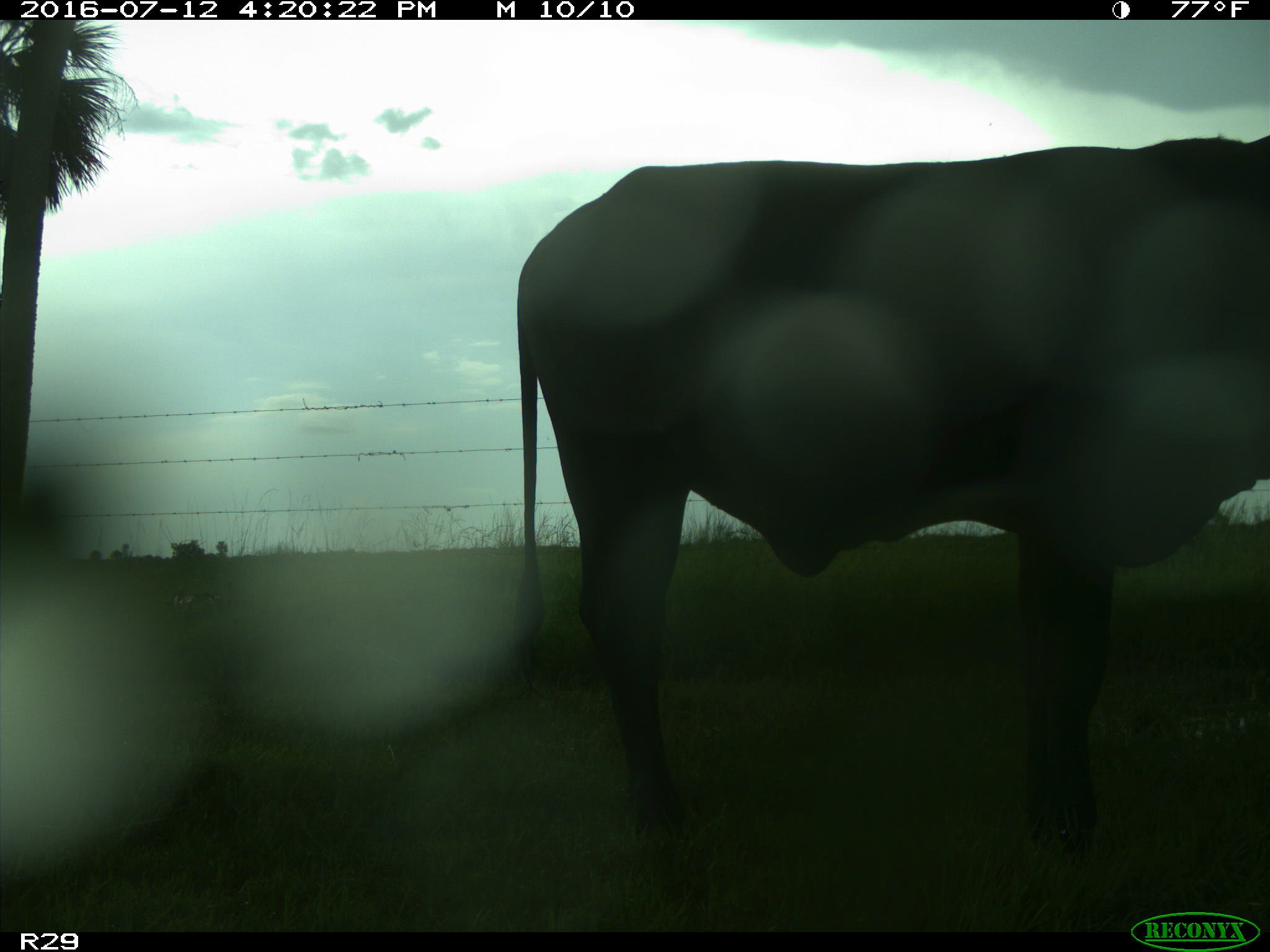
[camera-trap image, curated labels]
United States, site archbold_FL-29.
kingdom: Animalia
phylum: Chordata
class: Mammalia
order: Artiodactyla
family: Bovidae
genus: Bos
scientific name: Bos taurus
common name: domestic cow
Bos taurus (domestic cow).